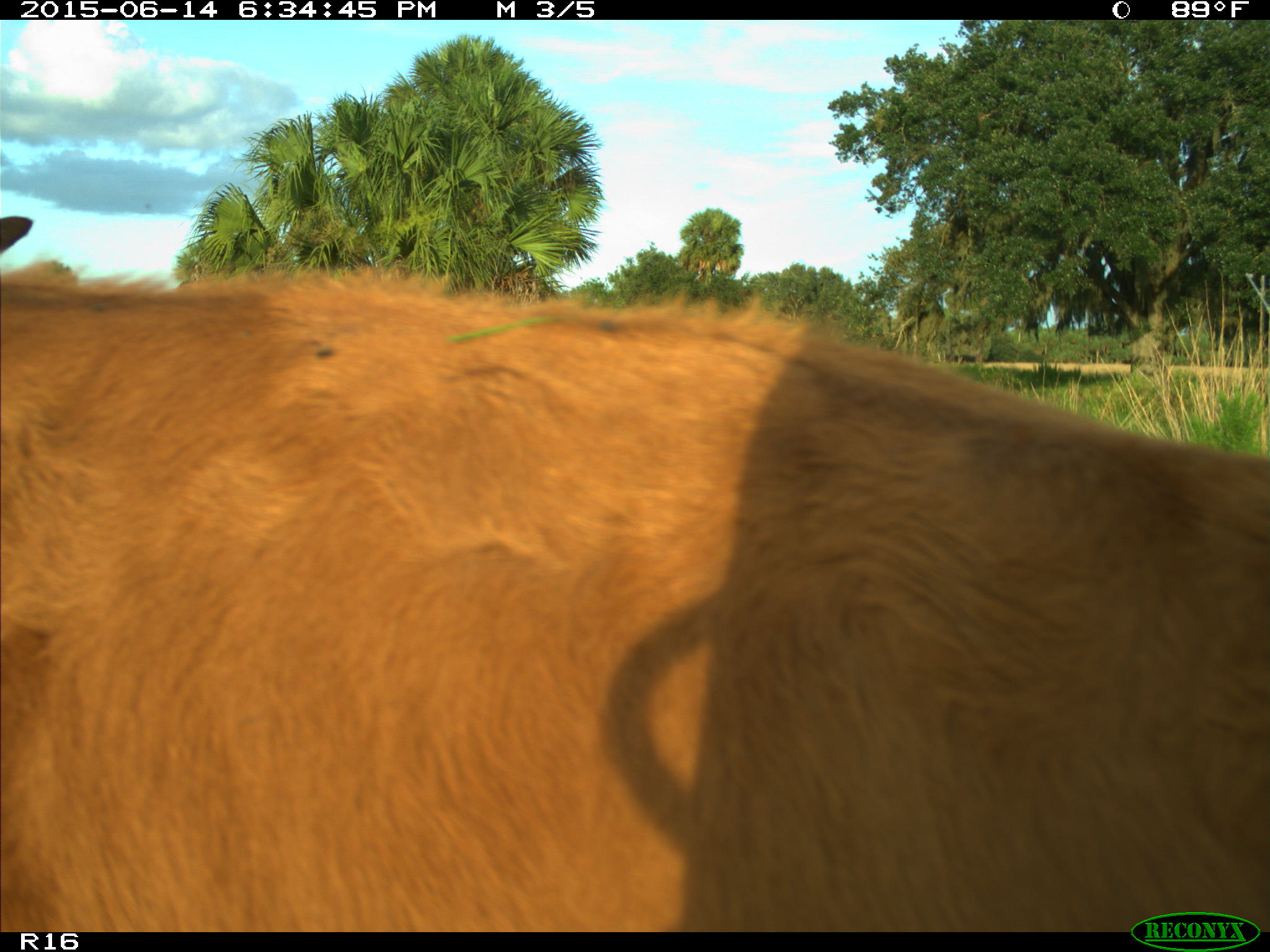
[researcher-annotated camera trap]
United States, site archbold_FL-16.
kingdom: Animalia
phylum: Chordata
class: Mammalia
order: Artiodactyla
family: Bovidae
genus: Bos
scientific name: Bos taurus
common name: domestic cow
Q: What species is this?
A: Bos taurus (domestic cow).